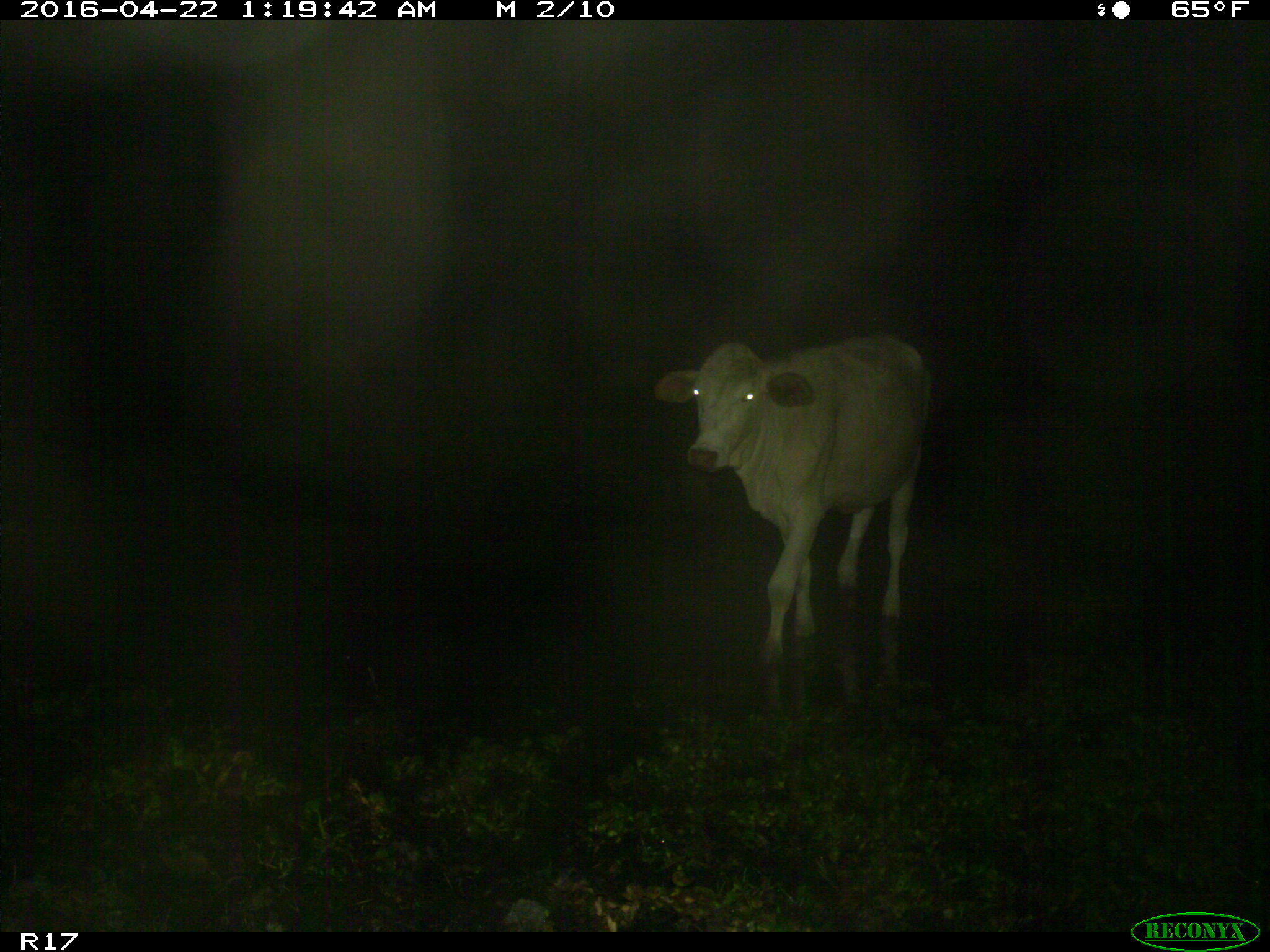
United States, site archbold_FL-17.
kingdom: Animalia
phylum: Chordata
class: Mammalia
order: Artiodactyla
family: Bovidae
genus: Bos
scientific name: Bos taurus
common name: domestic cow